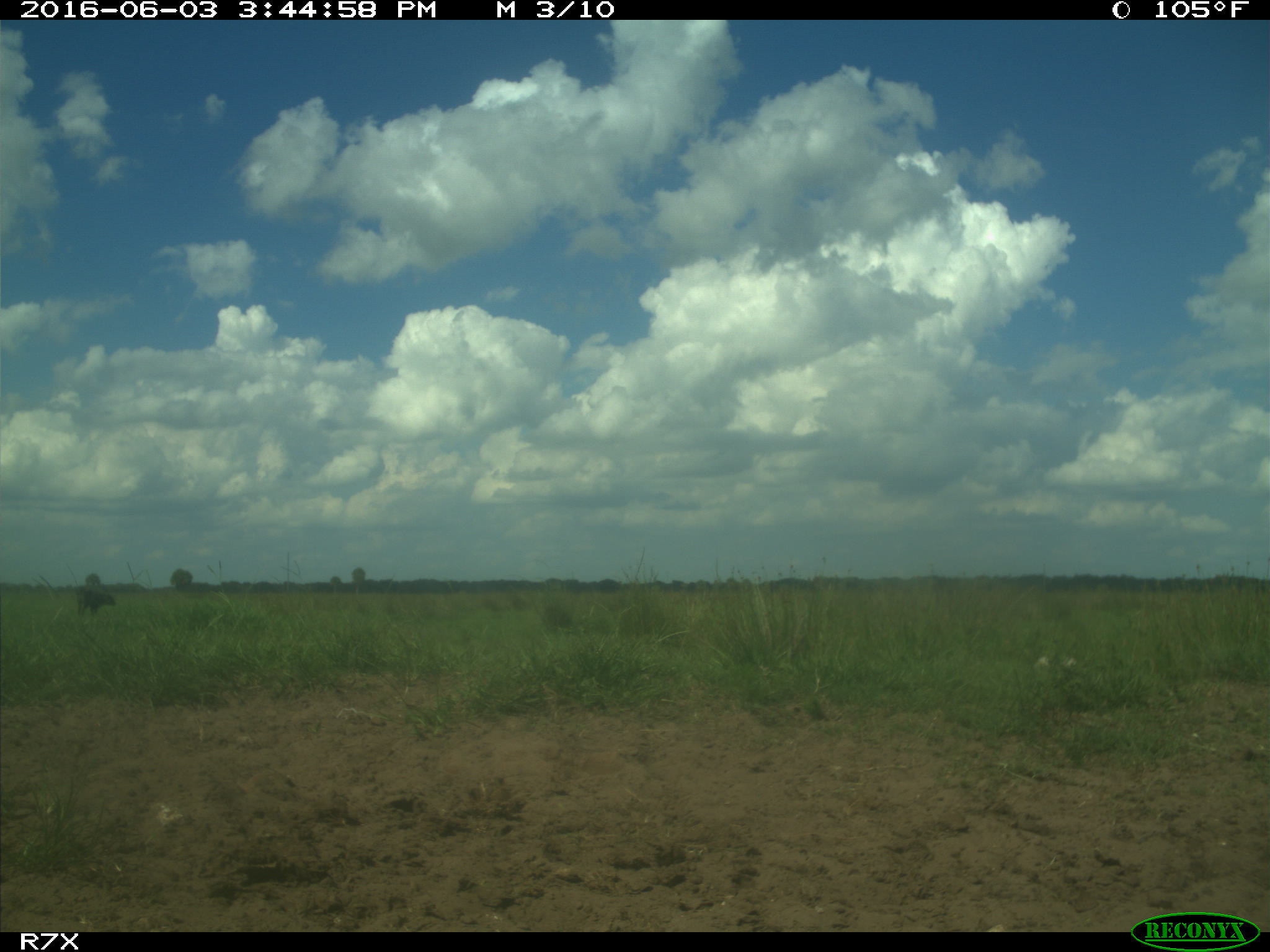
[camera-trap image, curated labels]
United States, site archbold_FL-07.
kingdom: Animalia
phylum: Chordata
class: Mammalia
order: Artiodactyla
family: Bovidae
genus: Bos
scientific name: Bos taurus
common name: domestic cow